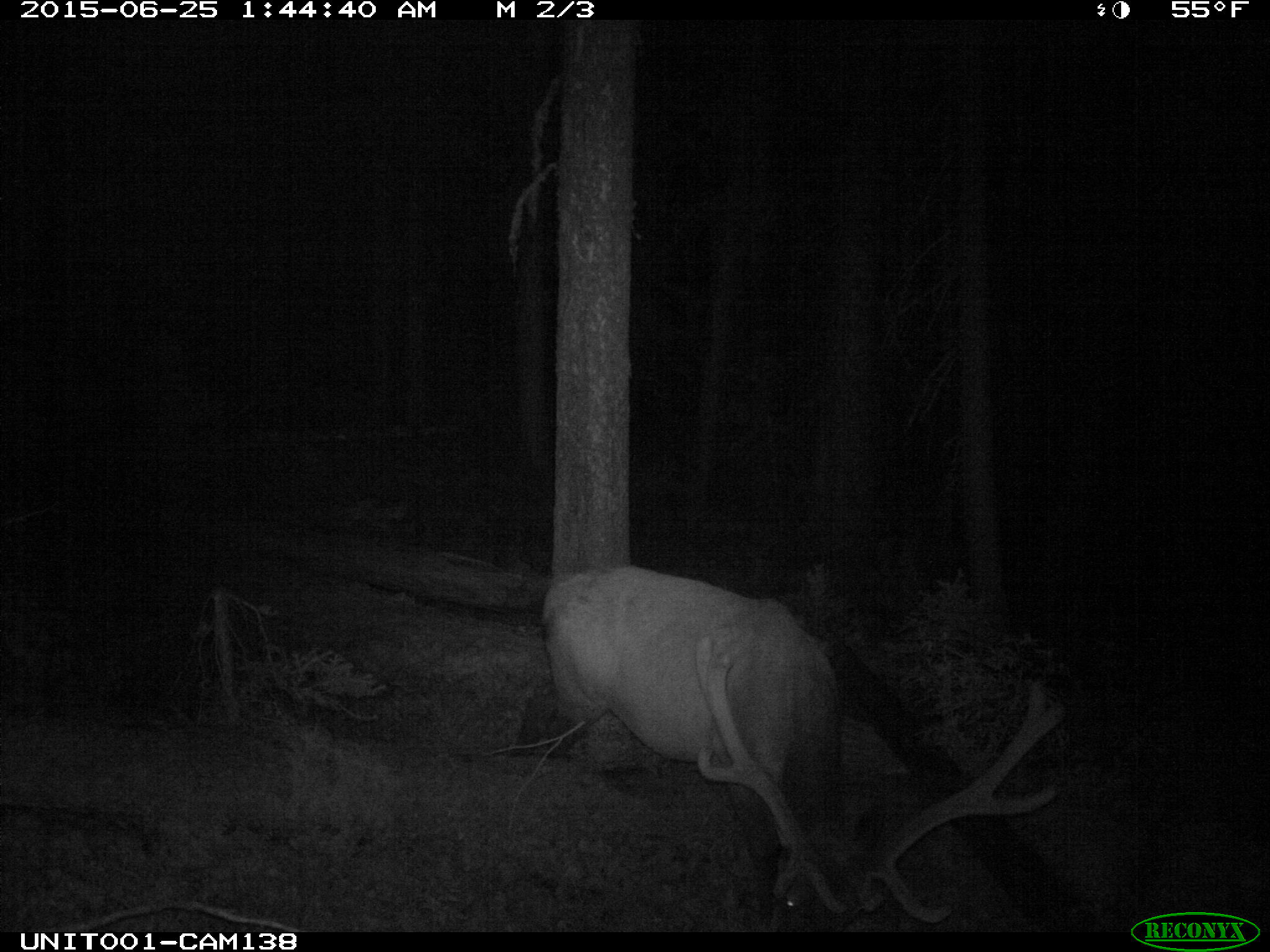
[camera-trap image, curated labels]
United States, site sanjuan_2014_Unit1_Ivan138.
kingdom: Animalia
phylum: Chordata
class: Mammalia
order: Artiodactyla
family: Cervidae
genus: Cervus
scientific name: Cervus elaphus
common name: red deer